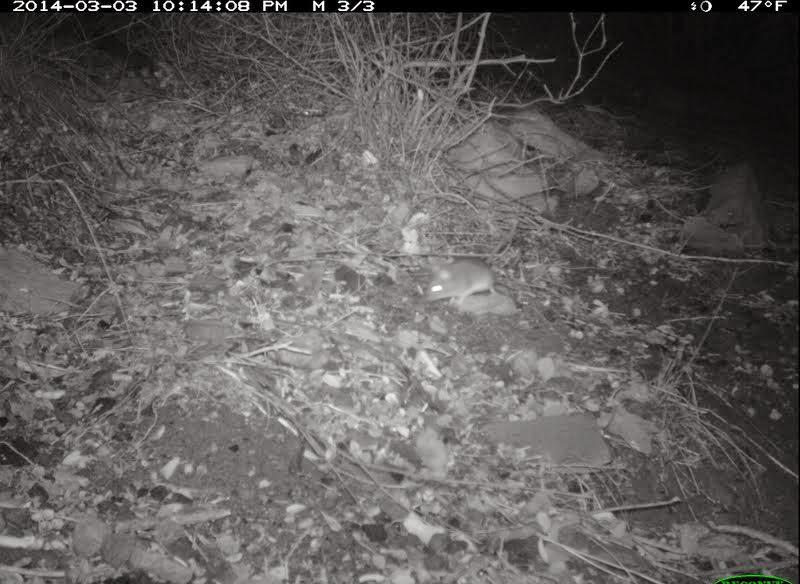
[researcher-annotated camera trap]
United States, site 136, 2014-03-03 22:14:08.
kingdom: Animalia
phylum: Chordata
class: Mammalia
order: Rodentia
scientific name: Rodentia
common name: rodent